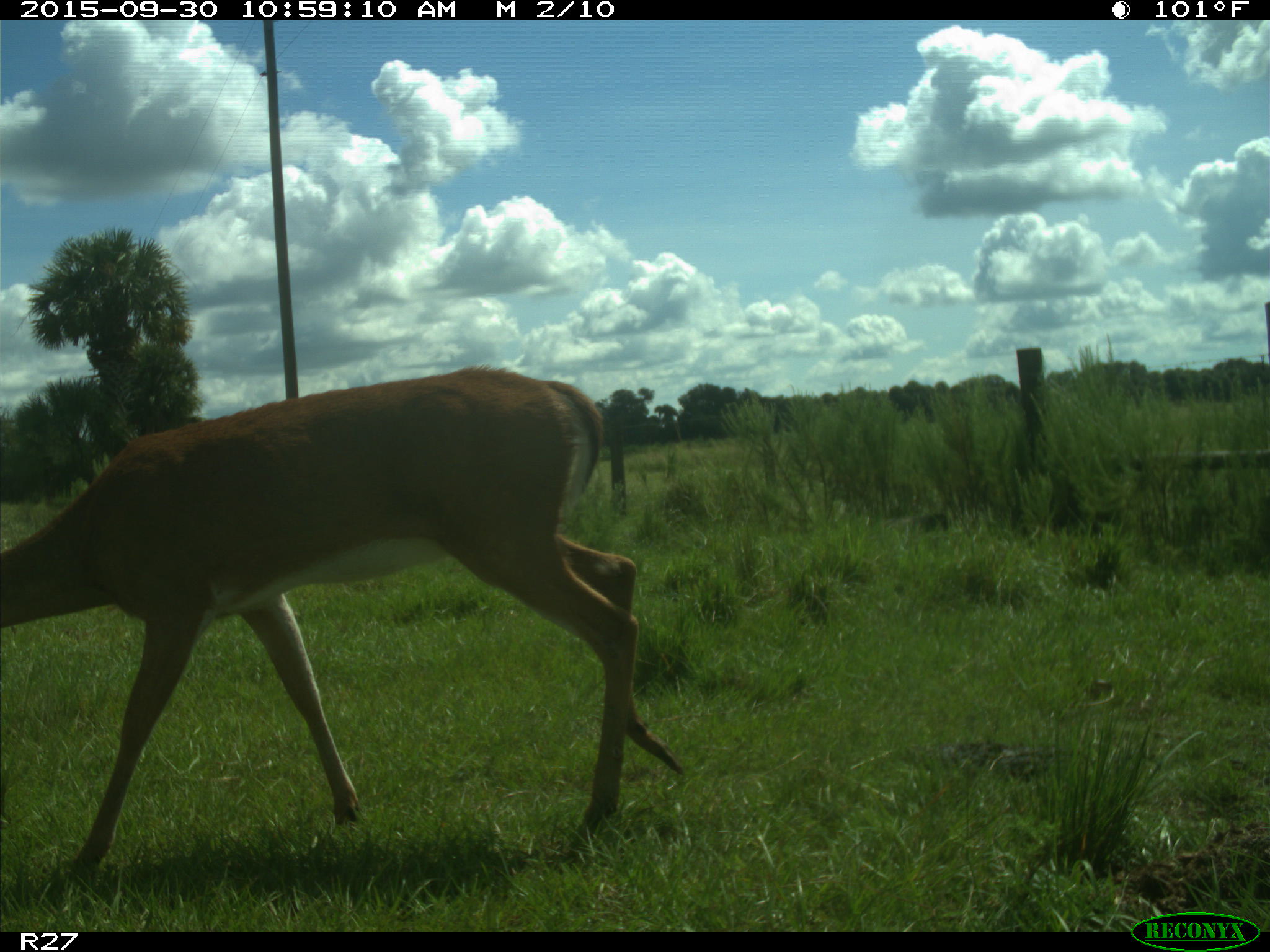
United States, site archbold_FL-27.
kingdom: Animalia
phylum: Chordata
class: Mammalia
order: Artiodactyla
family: Cervidae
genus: Odocoileus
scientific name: Odocoileus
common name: deer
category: unidentified deer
Unidentified deer (deer) (Odocoileus).